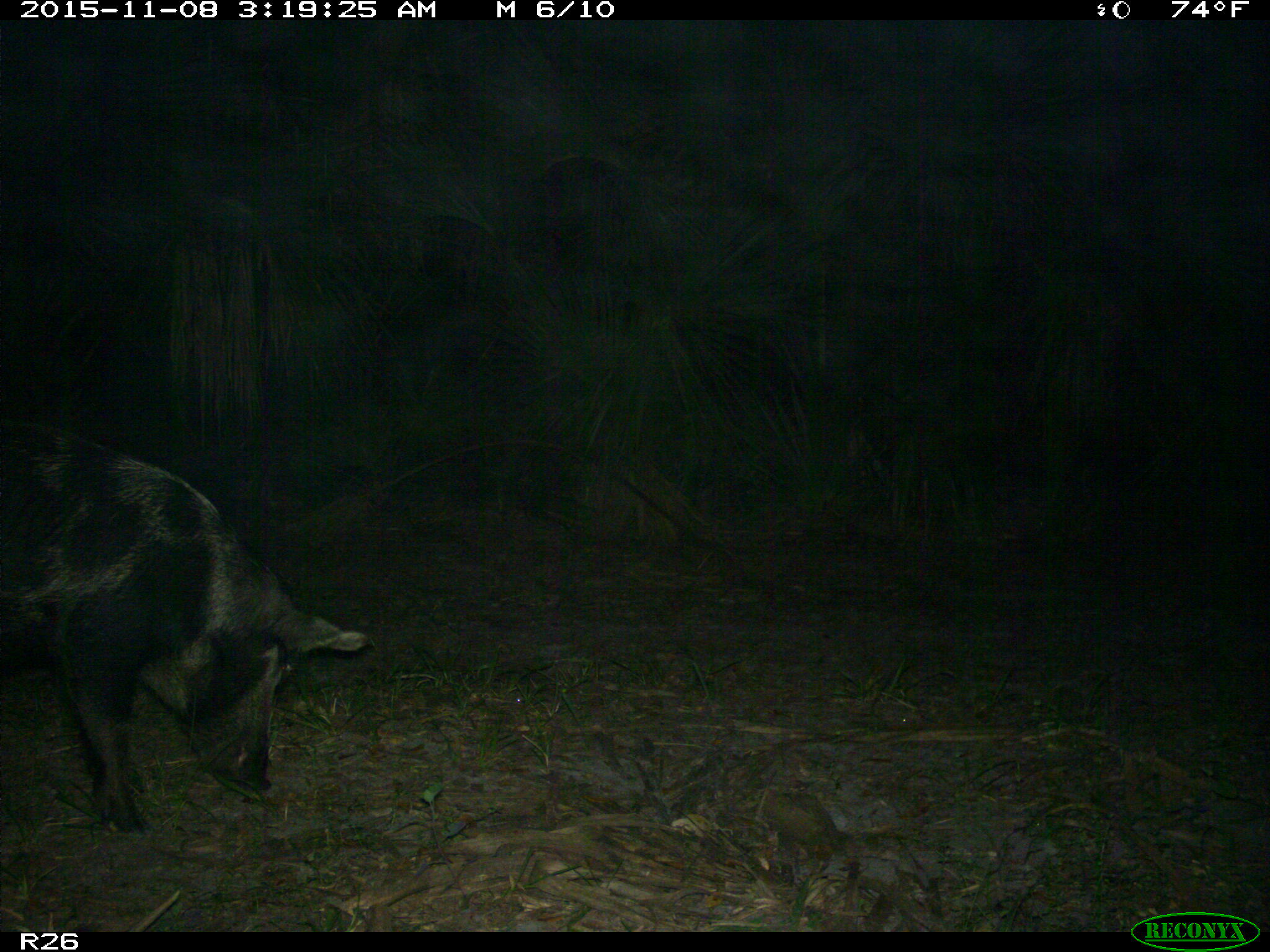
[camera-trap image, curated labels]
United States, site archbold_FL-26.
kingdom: Animalia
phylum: Chordata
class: Mammalia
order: Artiodactyla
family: Suidae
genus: Sus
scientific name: Sus scrofa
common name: wild boar